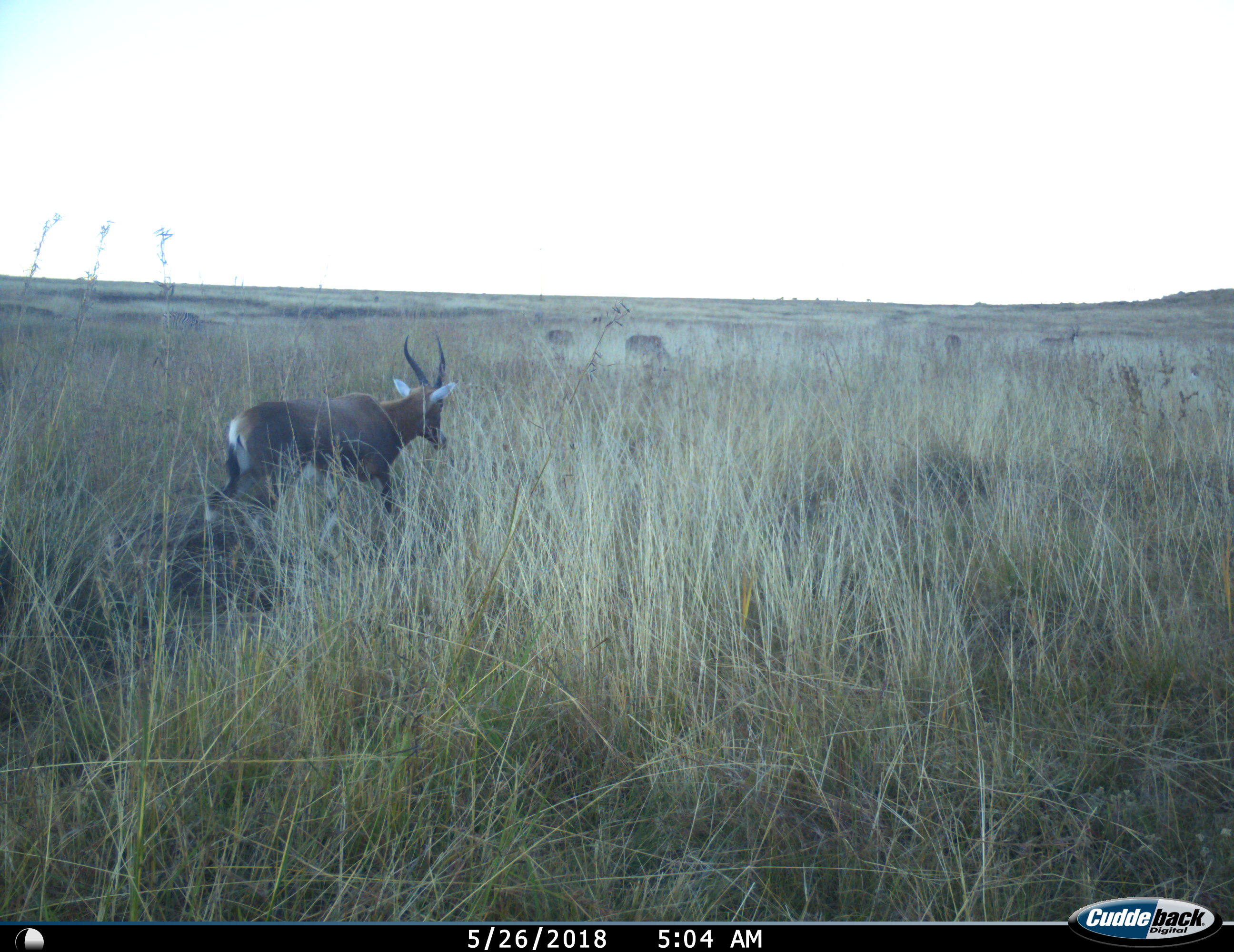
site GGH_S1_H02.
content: unidentified animal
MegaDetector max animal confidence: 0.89